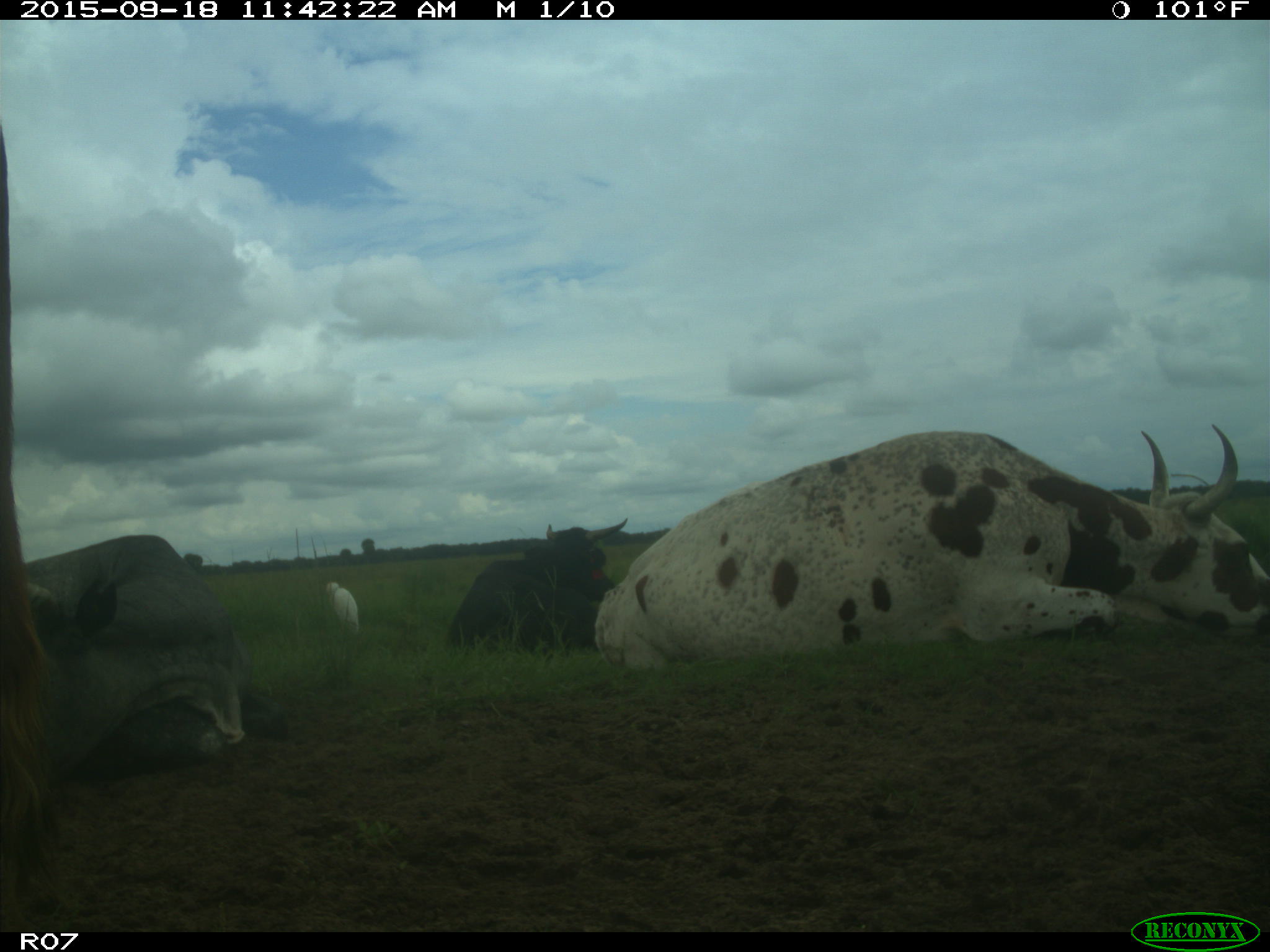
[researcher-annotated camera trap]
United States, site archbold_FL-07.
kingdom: Animalia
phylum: Chordata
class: Mammalia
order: Artiodactyla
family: Bovidae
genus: Bos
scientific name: Bos taurus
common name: domestic cow